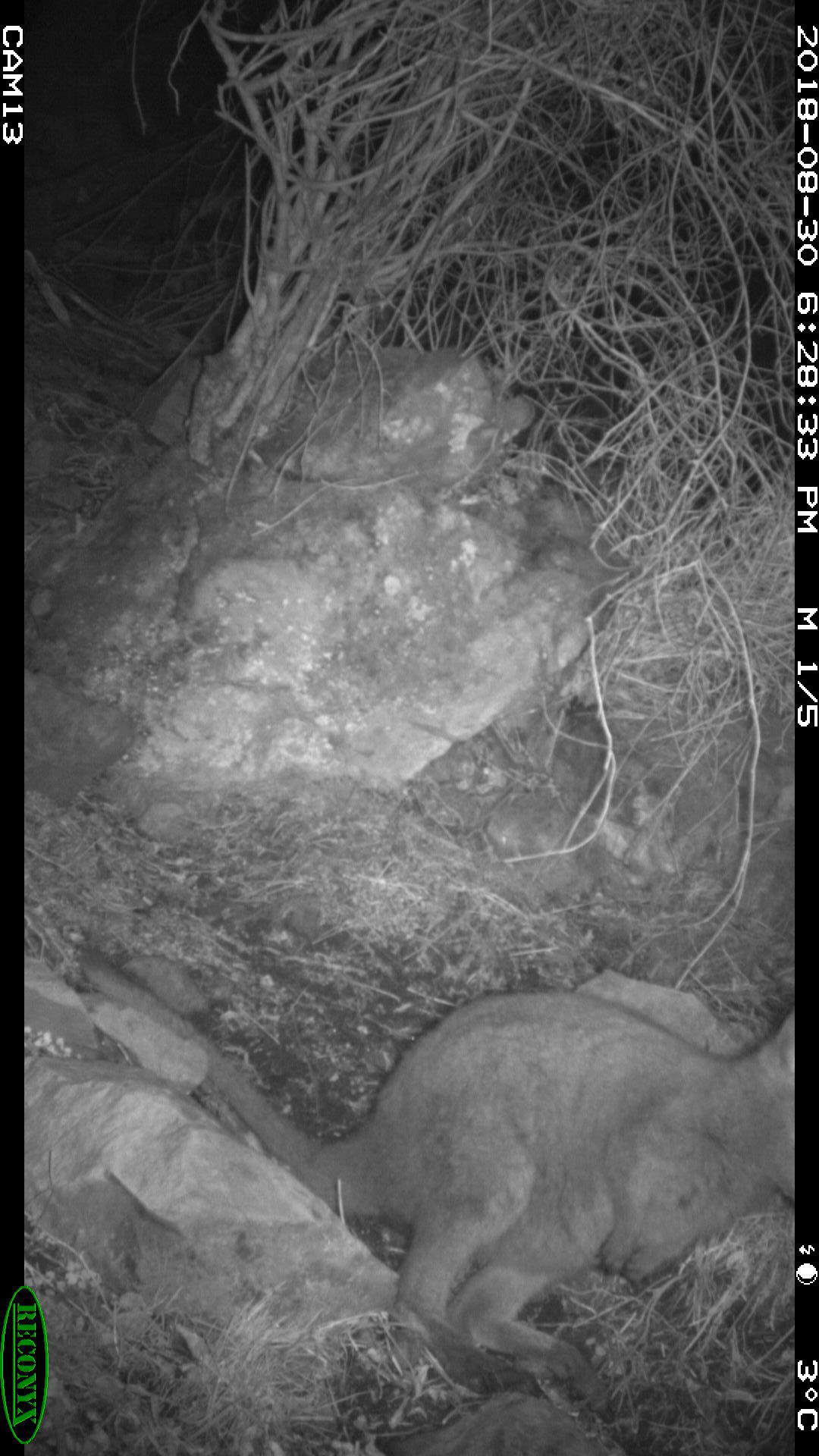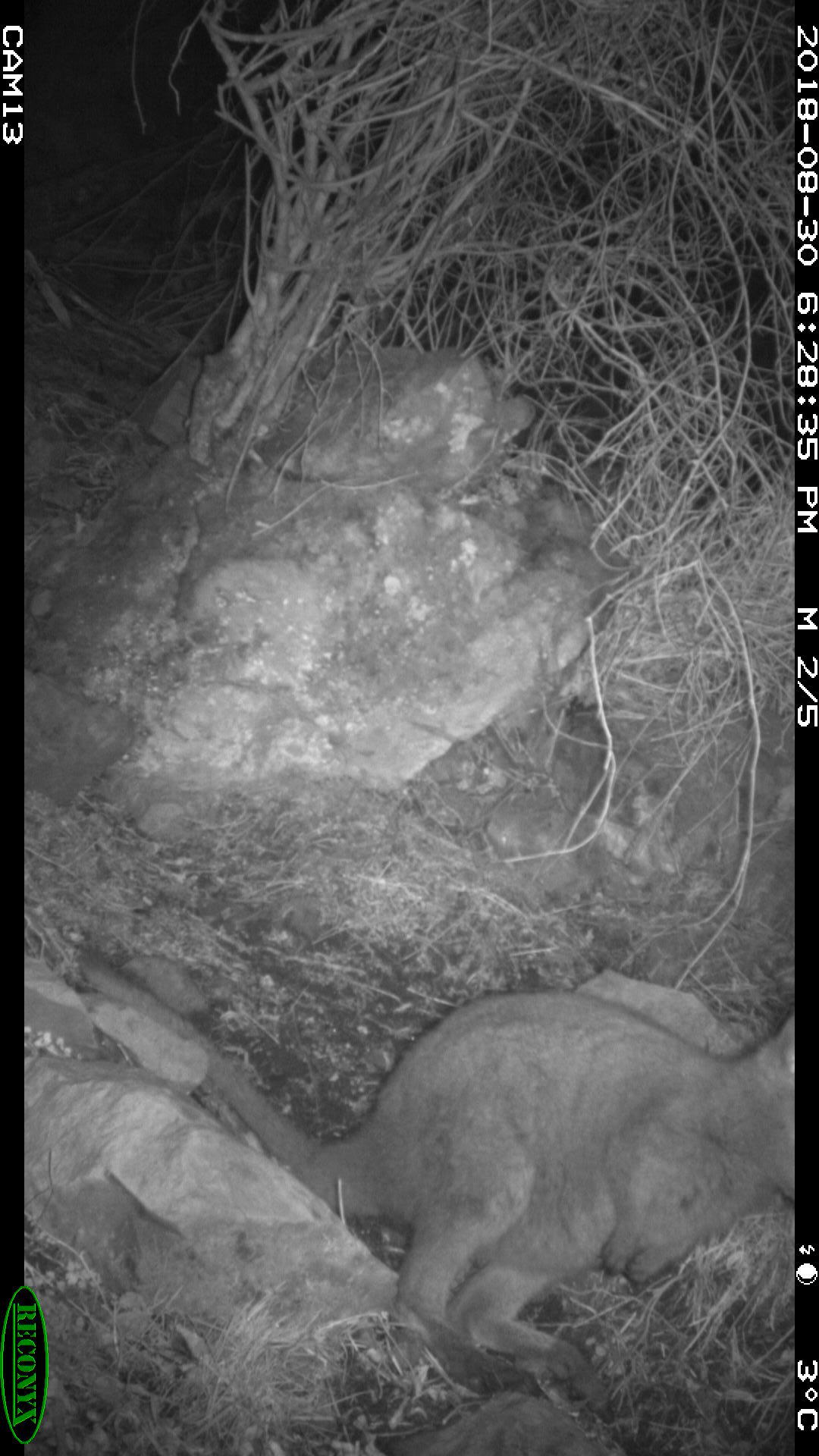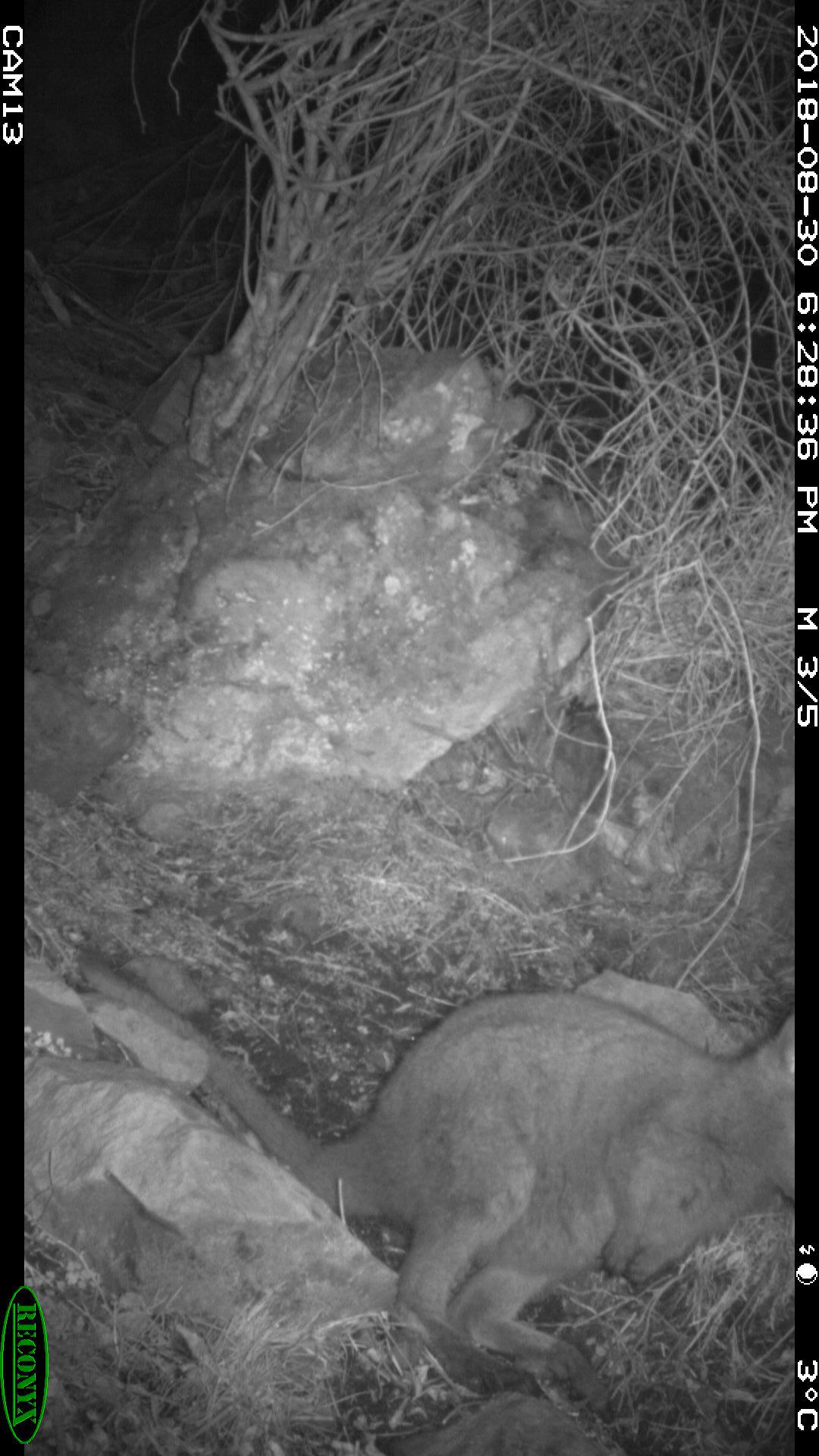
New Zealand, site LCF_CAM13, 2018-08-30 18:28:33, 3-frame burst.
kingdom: Animalia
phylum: Chordata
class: Mammalia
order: Diprotodontia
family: Macropodidae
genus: Notamacropus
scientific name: Notamacropus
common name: wallaby